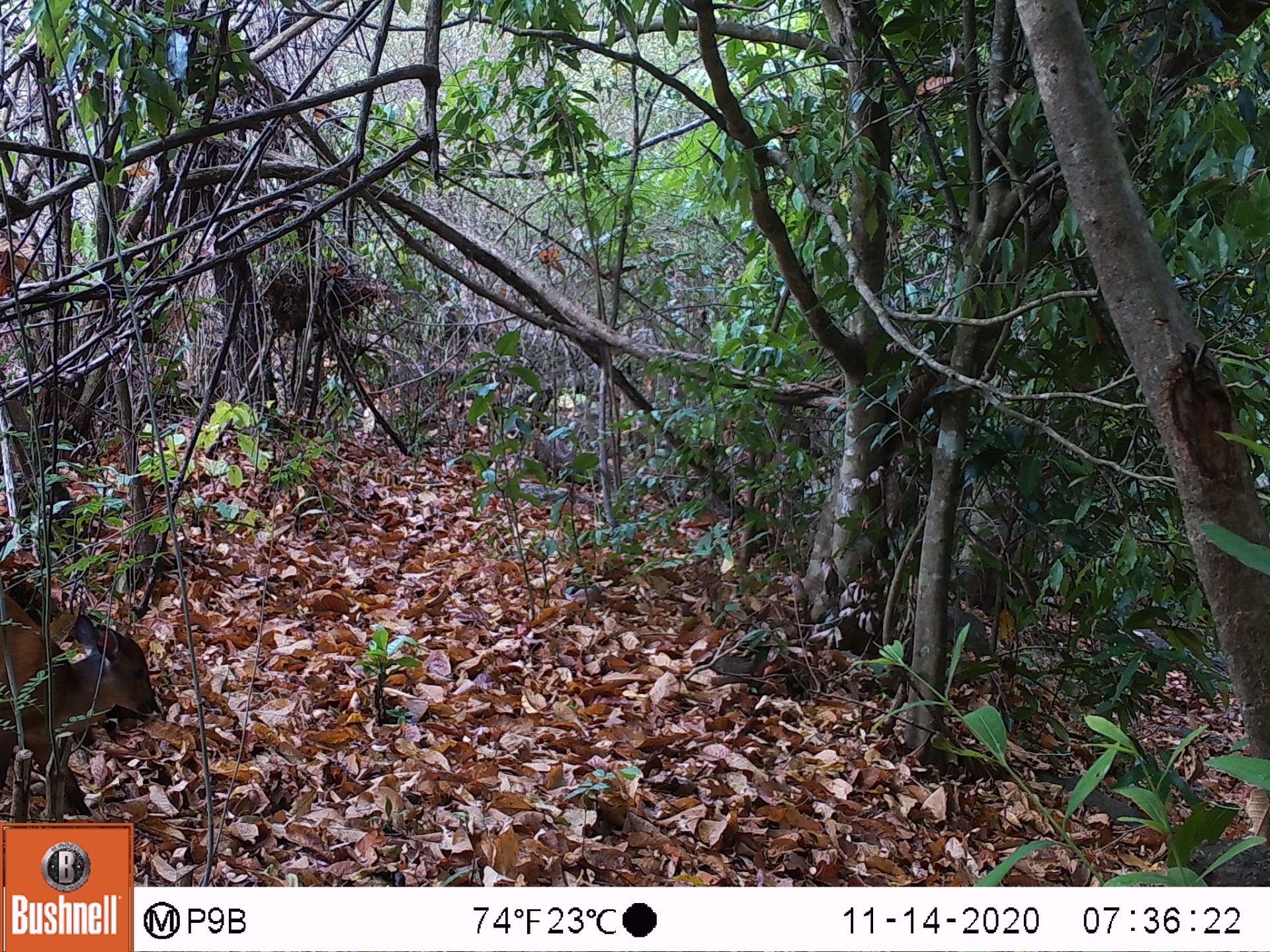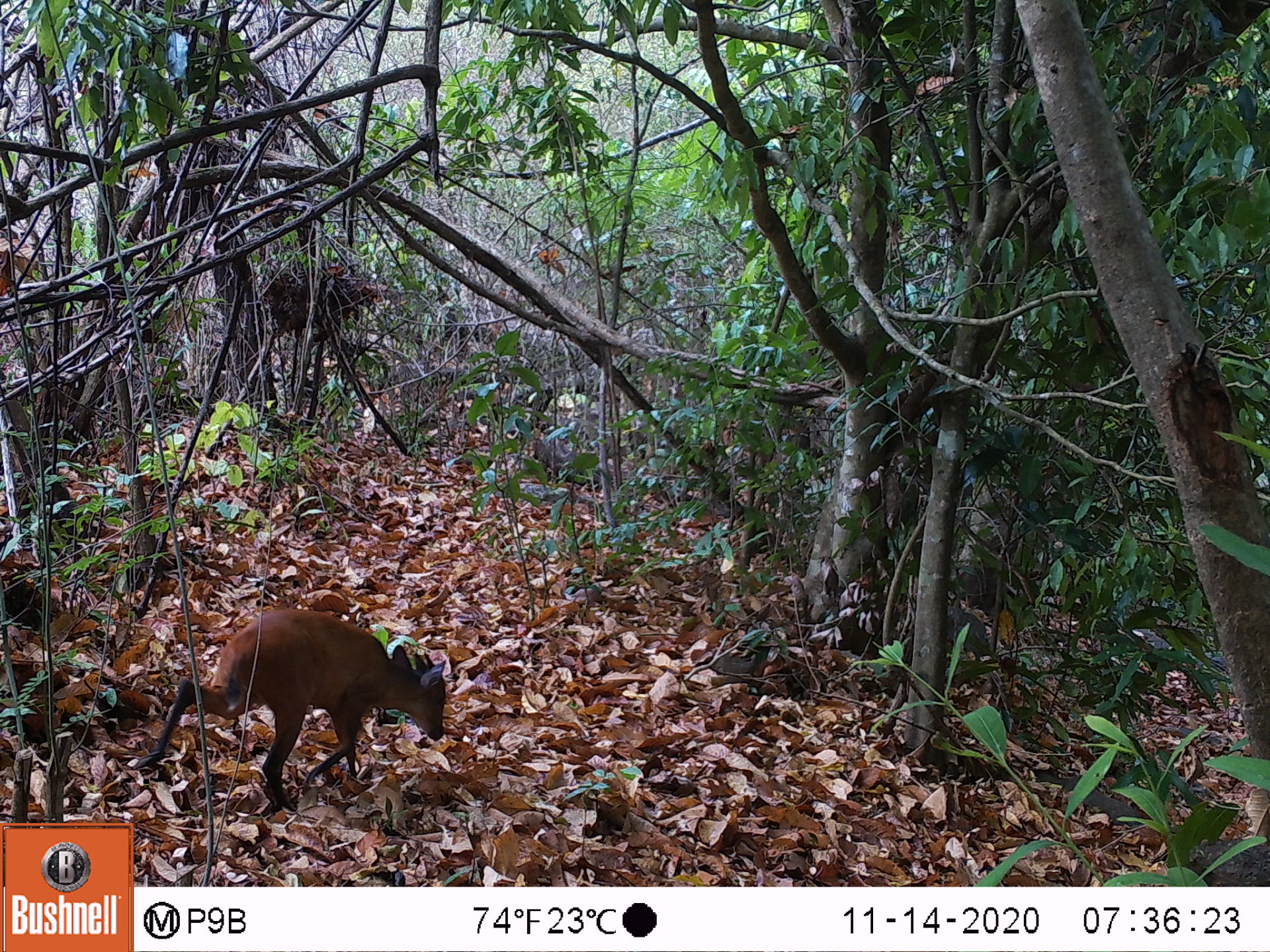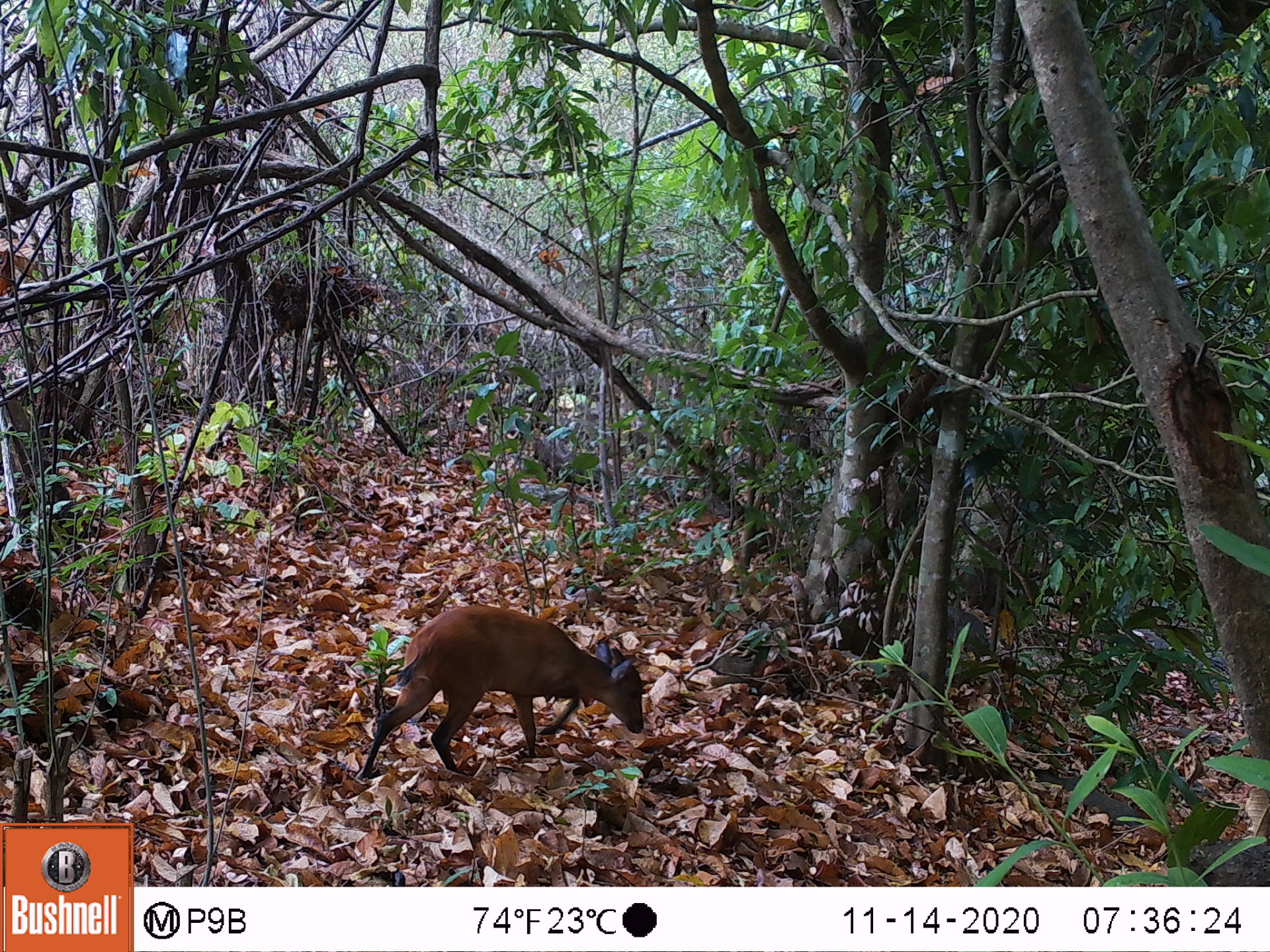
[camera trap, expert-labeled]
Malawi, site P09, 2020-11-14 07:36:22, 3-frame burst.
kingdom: Animalia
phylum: Chordata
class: Mammalia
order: Artiodactyla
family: Bovidae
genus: Cephalophorus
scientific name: Cephalophorus natalensis natalensis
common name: red duiker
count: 1